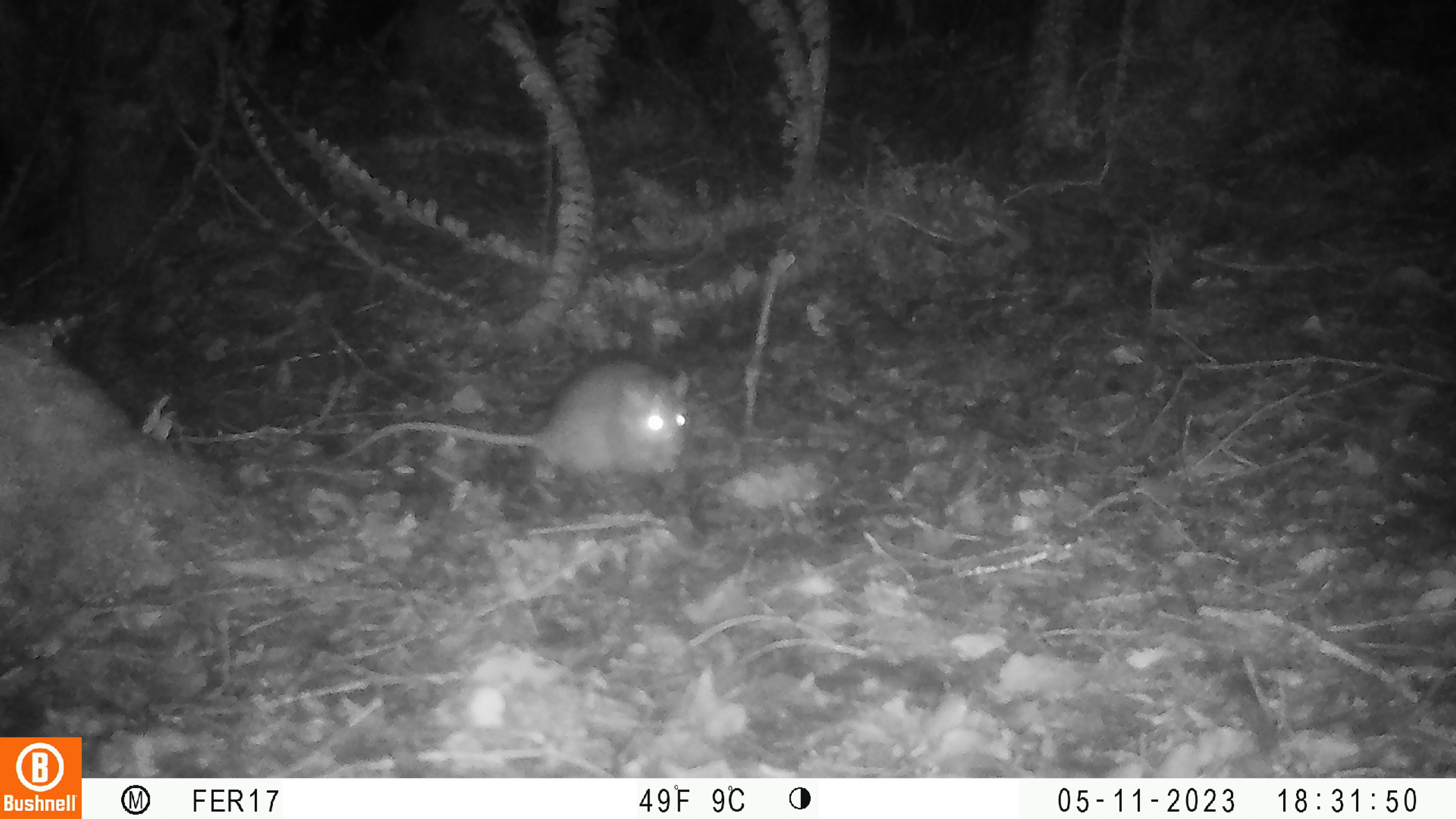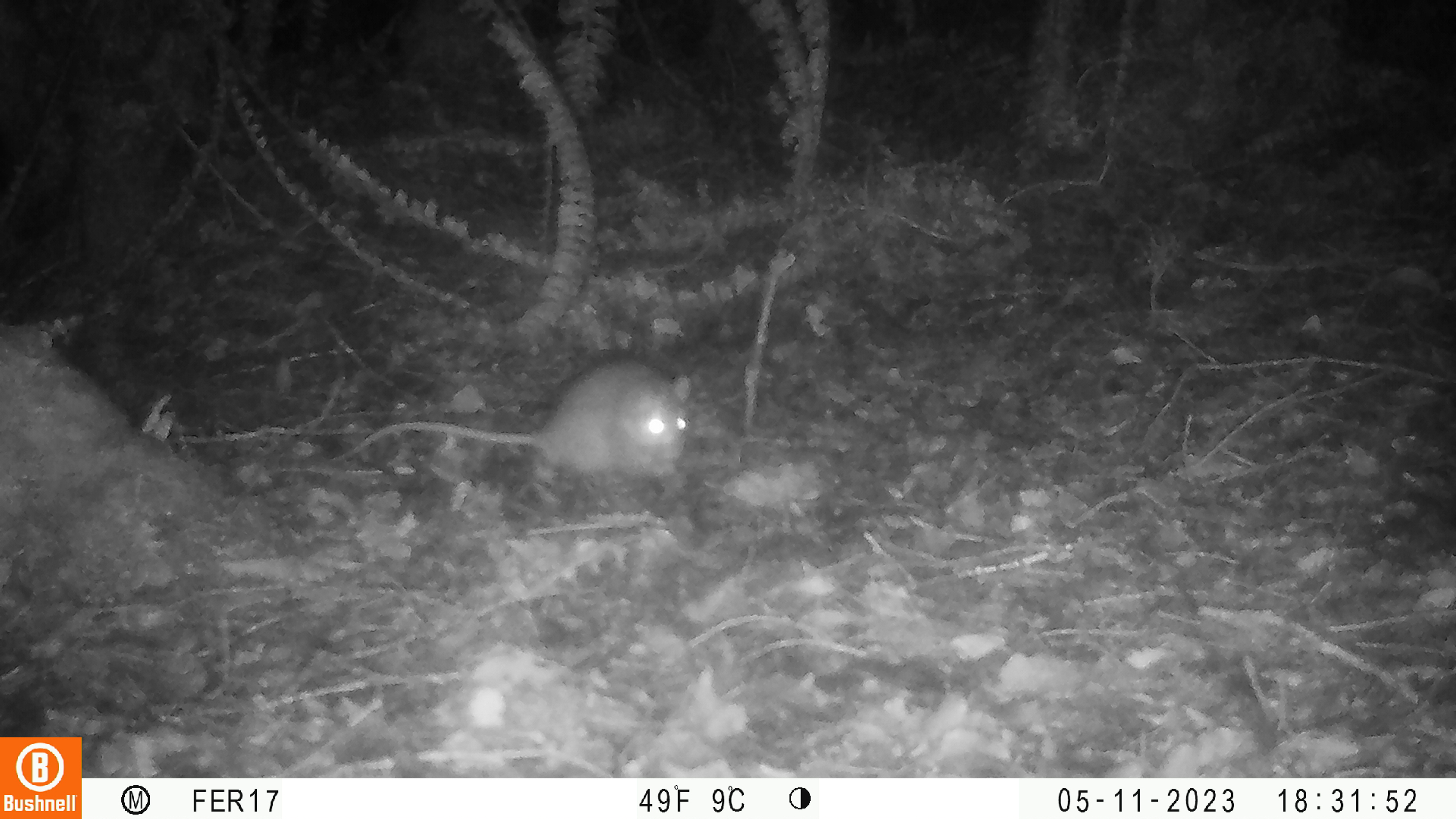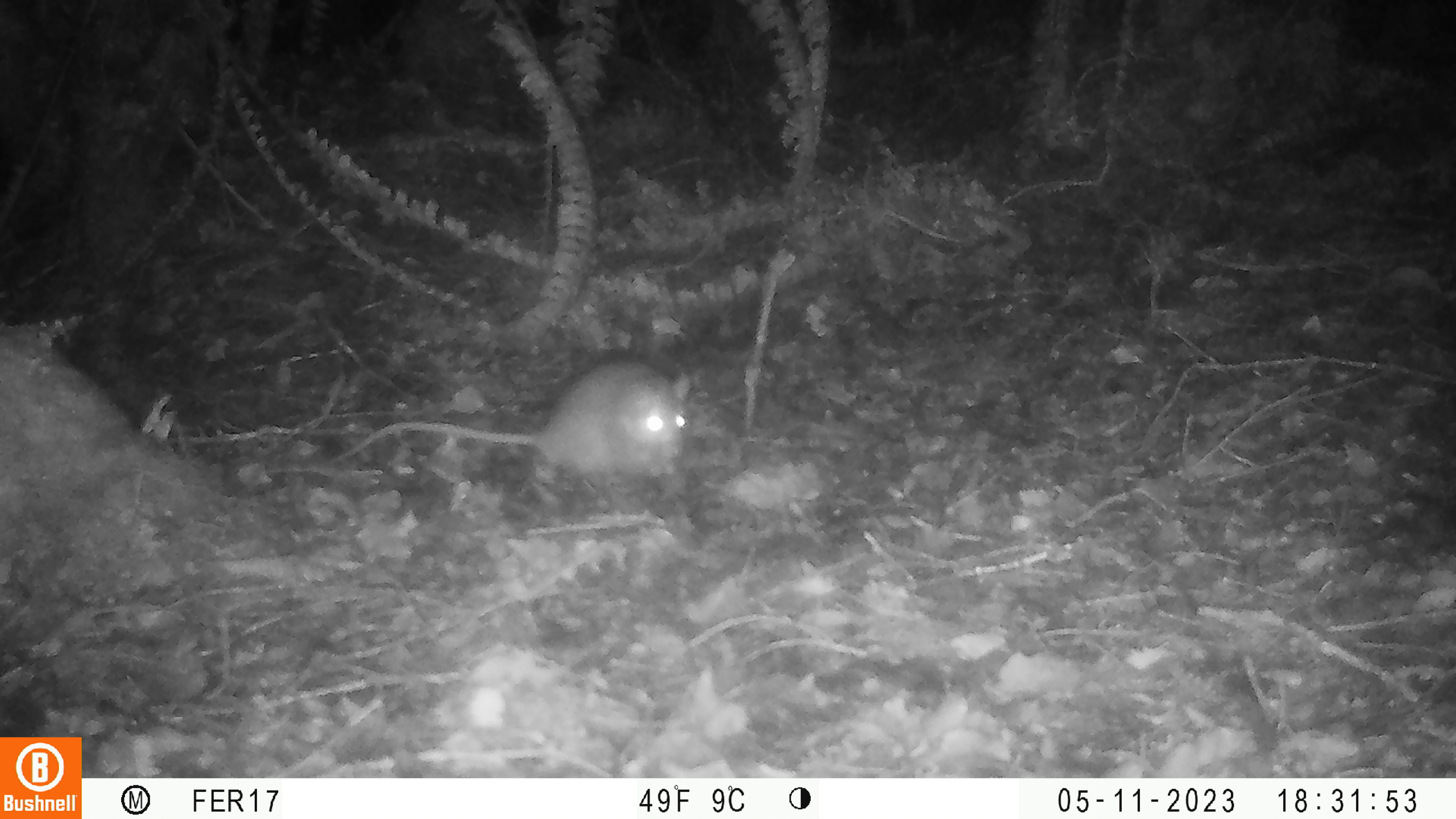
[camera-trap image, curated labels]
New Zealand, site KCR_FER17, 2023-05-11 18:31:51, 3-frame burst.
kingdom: Animalia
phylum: Chordata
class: Mammalia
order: Rodentia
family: Muridae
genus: Rattus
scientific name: Rattus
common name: rat